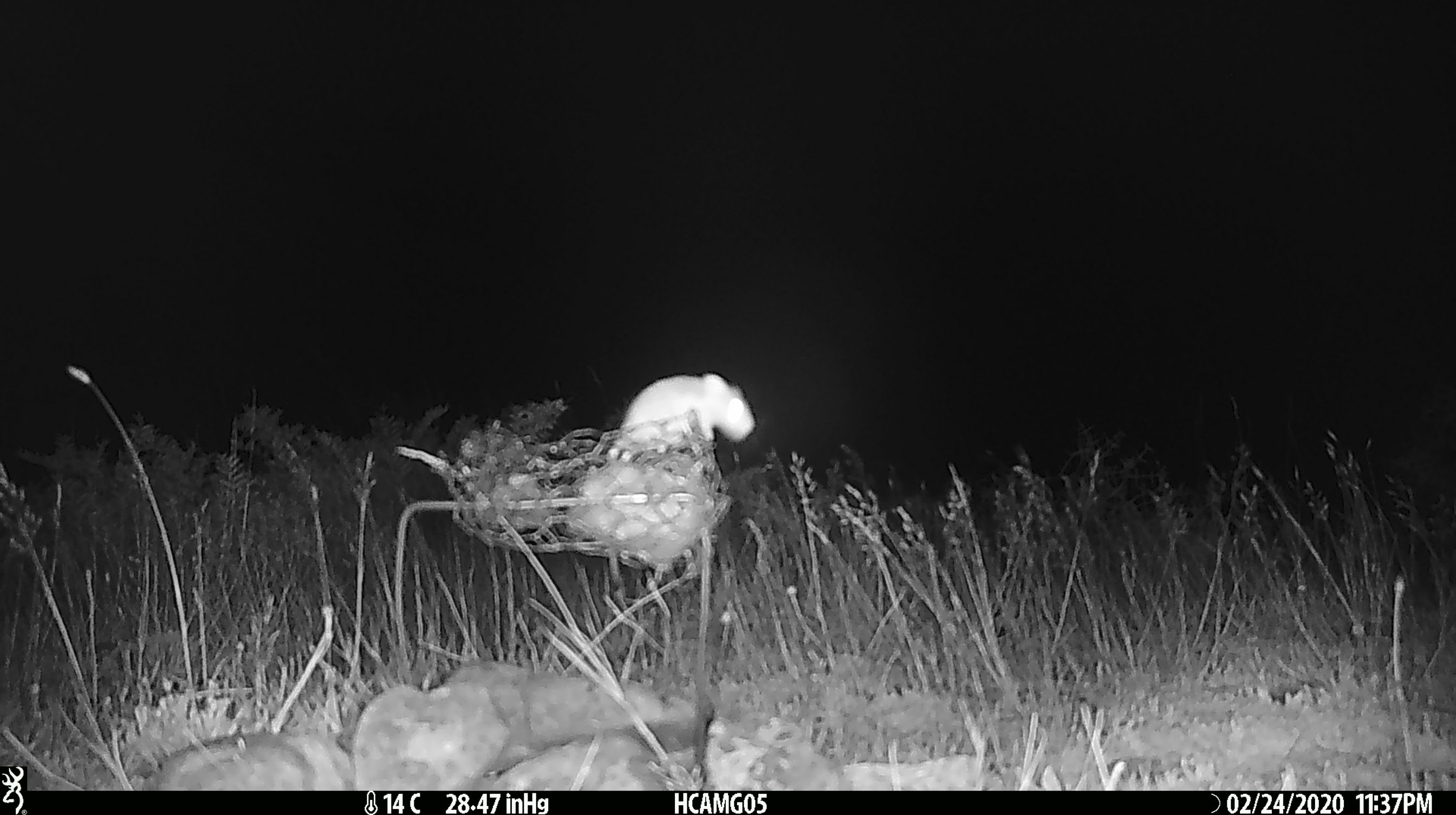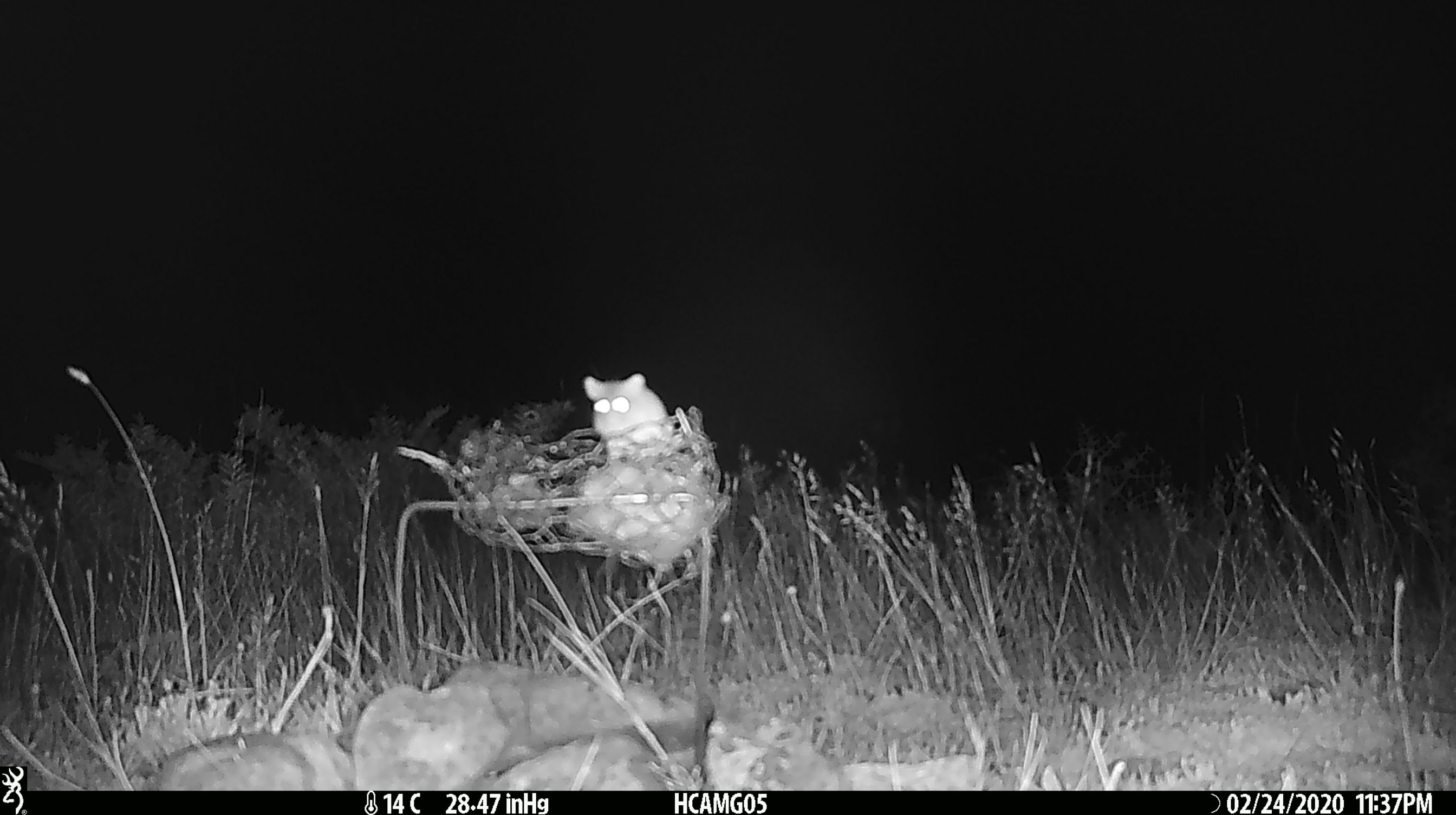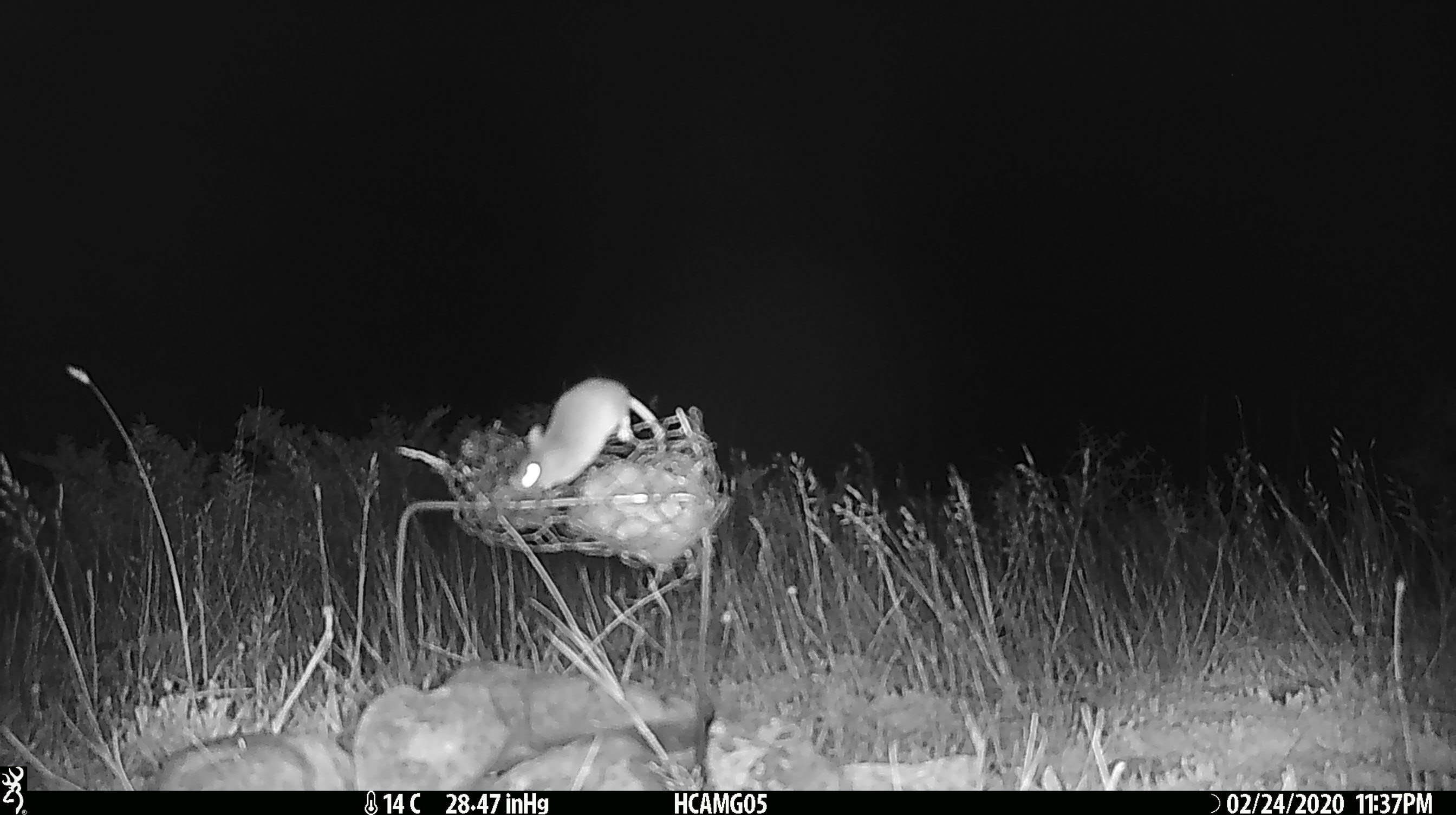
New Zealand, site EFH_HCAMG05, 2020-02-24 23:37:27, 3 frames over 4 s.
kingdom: Animalia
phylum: Chordata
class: Mammalia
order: Rodentia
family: Muridae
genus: Mus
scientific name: Mus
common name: mouse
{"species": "mouse (Mus)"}